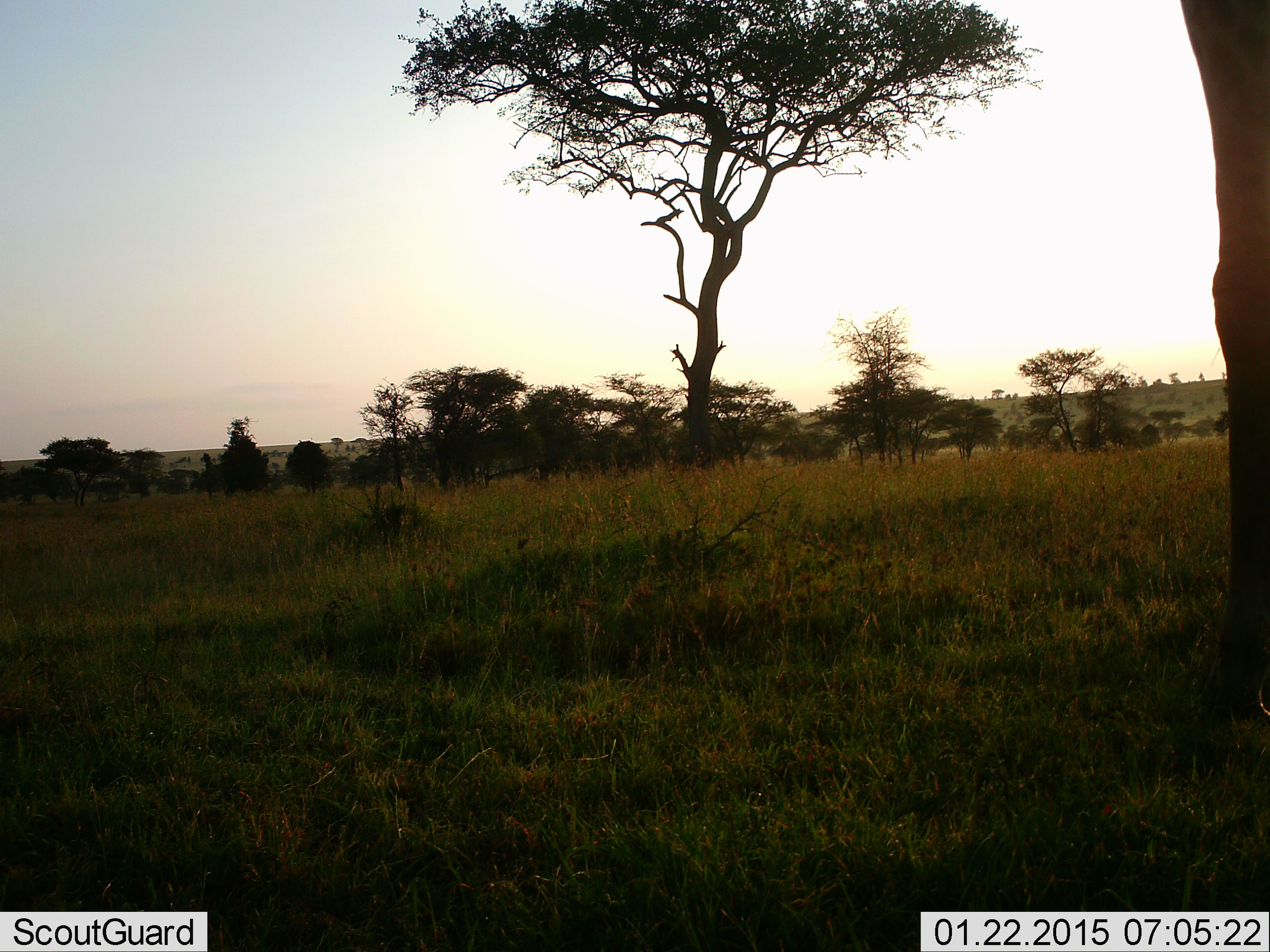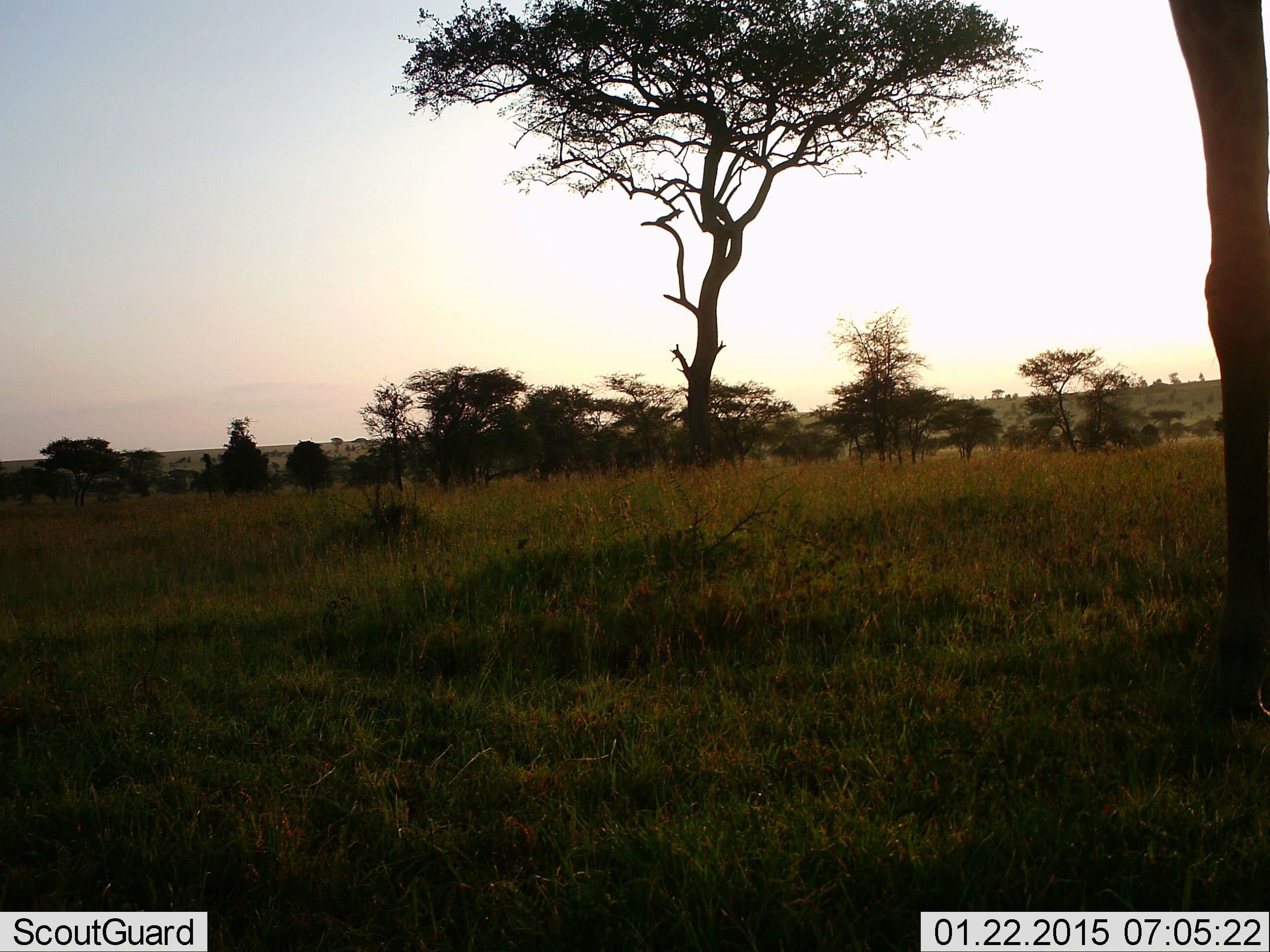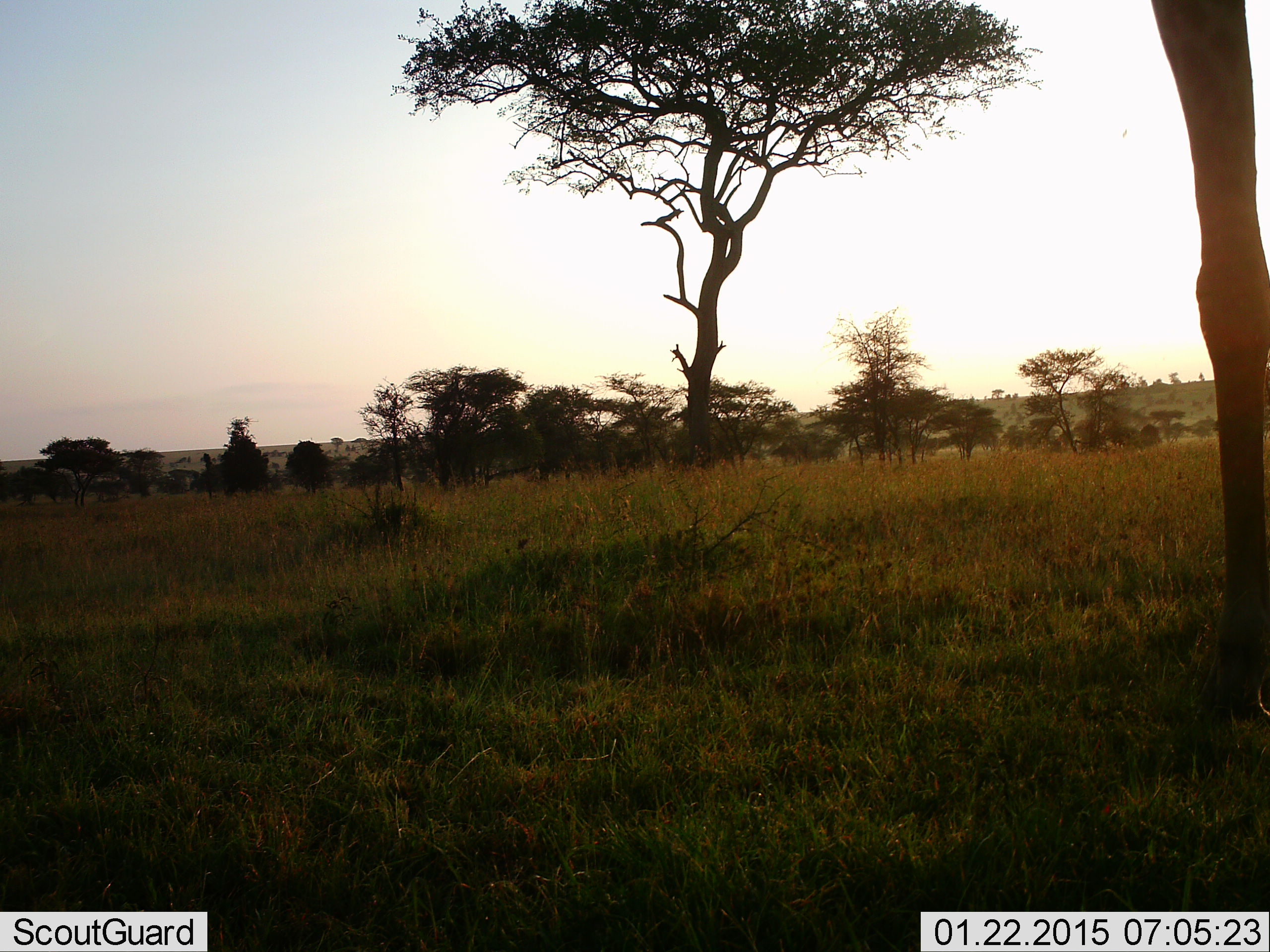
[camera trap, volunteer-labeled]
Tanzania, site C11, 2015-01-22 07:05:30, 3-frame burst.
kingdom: Animalia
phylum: Chordata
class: Mammalia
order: Artiodactyla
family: Giraffidae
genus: Giraffa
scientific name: Giraffa camelopardalis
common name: giraffe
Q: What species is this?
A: Giraffe (Giraffa camelopardalis).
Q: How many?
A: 1.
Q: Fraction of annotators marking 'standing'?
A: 100%.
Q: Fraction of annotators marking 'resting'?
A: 0%.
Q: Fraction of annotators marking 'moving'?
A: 0%.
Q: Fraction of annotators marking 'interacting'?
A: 0%.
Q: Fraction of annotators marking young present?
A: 0%.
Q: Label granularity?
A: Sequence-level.